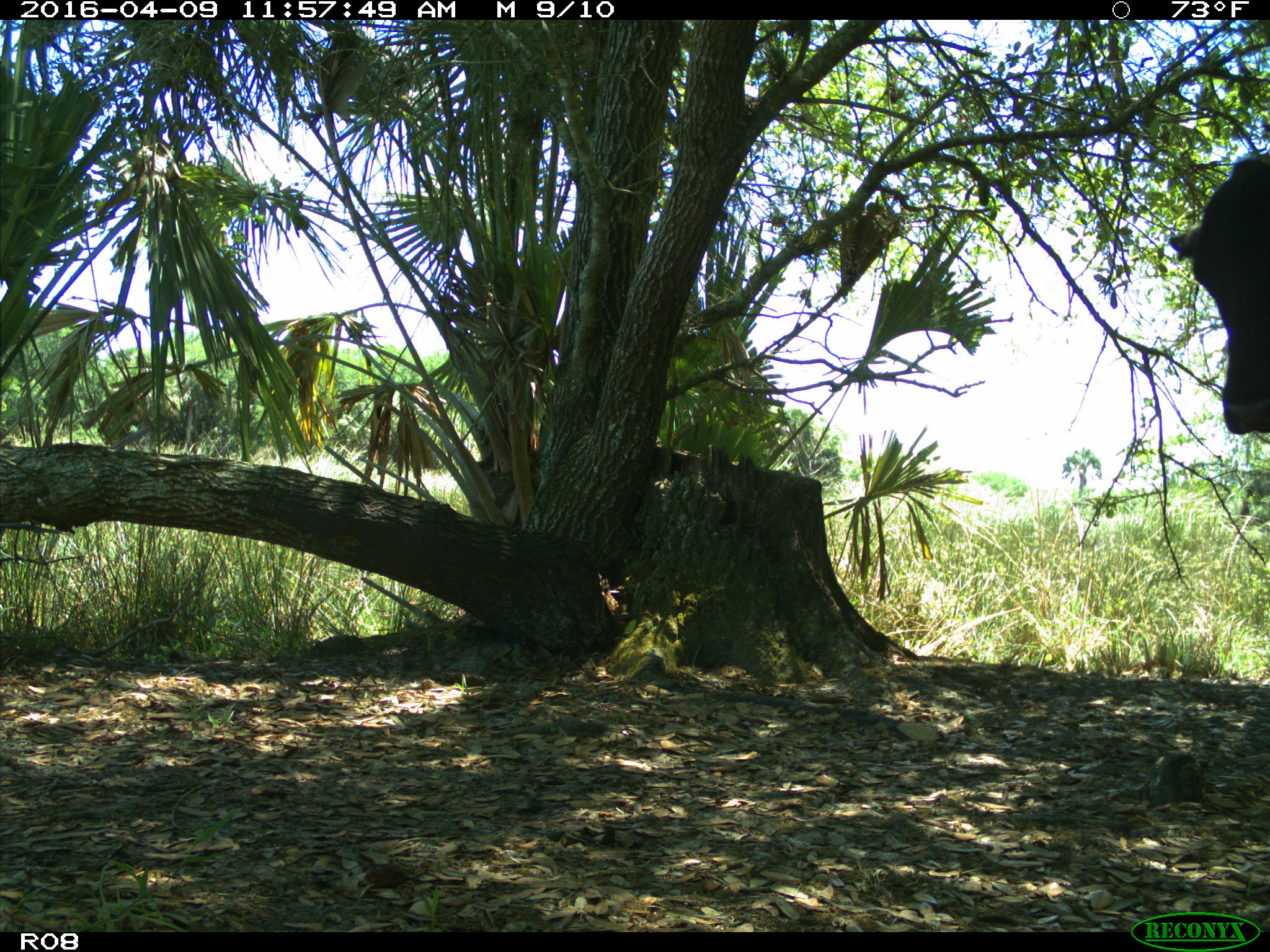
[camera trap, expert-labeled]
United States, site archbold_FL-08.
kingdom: Animalia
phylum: Chordata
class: Mammalia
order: Artiodactyla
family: Bovidae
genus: Bos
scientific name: Bos taurus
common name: domestic cow